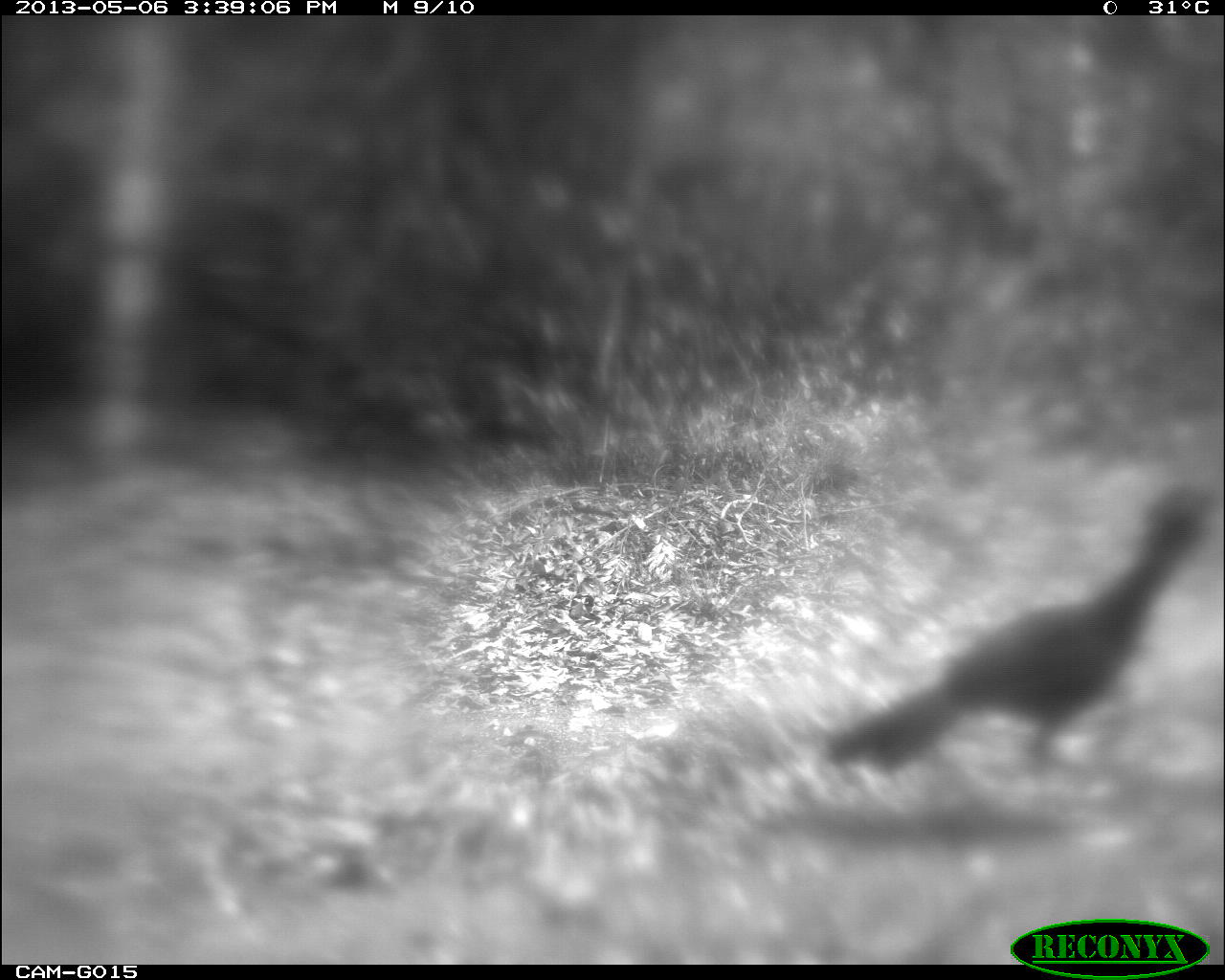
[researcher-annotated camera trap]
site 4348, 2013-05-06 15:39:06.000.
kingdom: Animalia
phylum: Chordata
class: Aves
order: Galliformes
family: Cracidae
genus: Crax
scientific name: Crax rubra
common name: great curassow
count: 1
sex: female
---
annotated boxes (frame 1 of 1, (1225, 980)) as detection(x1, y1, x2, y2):
crax rubra: detection(821, 480, 1214, 782)